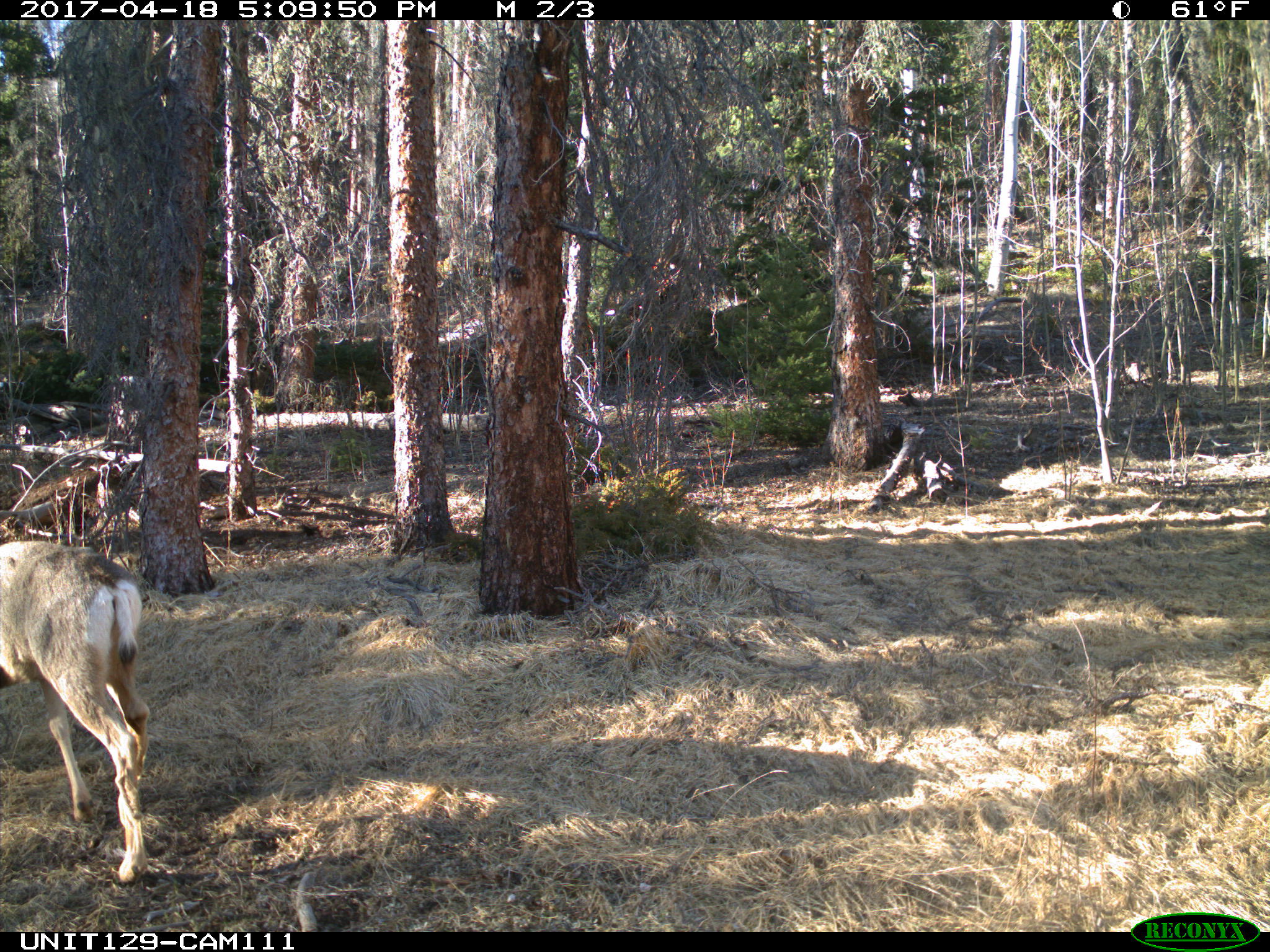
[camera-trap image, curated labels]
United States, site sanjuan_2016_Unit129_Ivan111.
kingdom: Animalia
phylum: Chordata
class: Mammalia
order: Artiodactyla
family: Cervidae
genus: Odocoileus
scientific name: Odocoileus hemionus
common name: mule deer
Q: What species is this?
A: Odocoileus hemionus (mule deer).